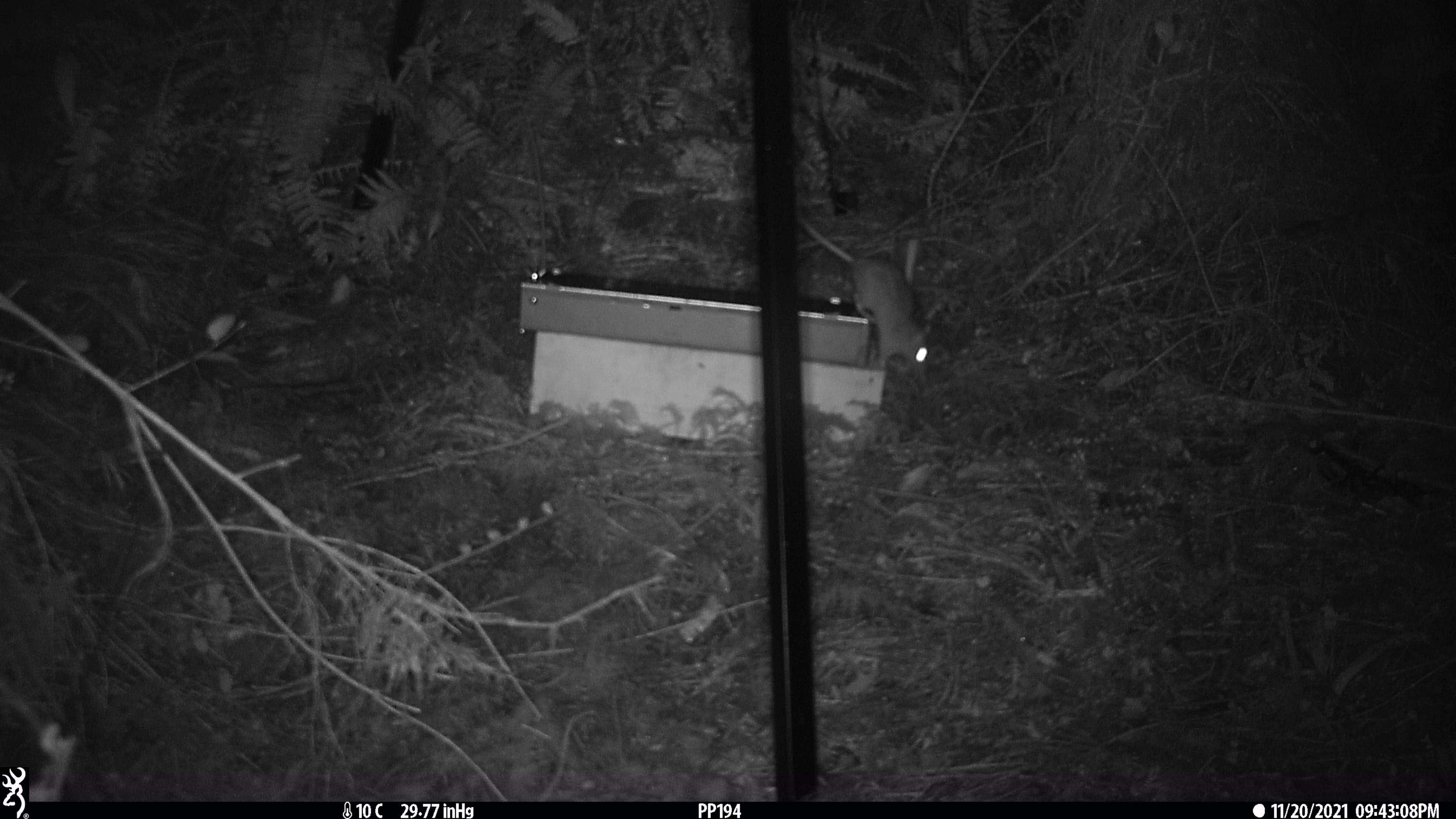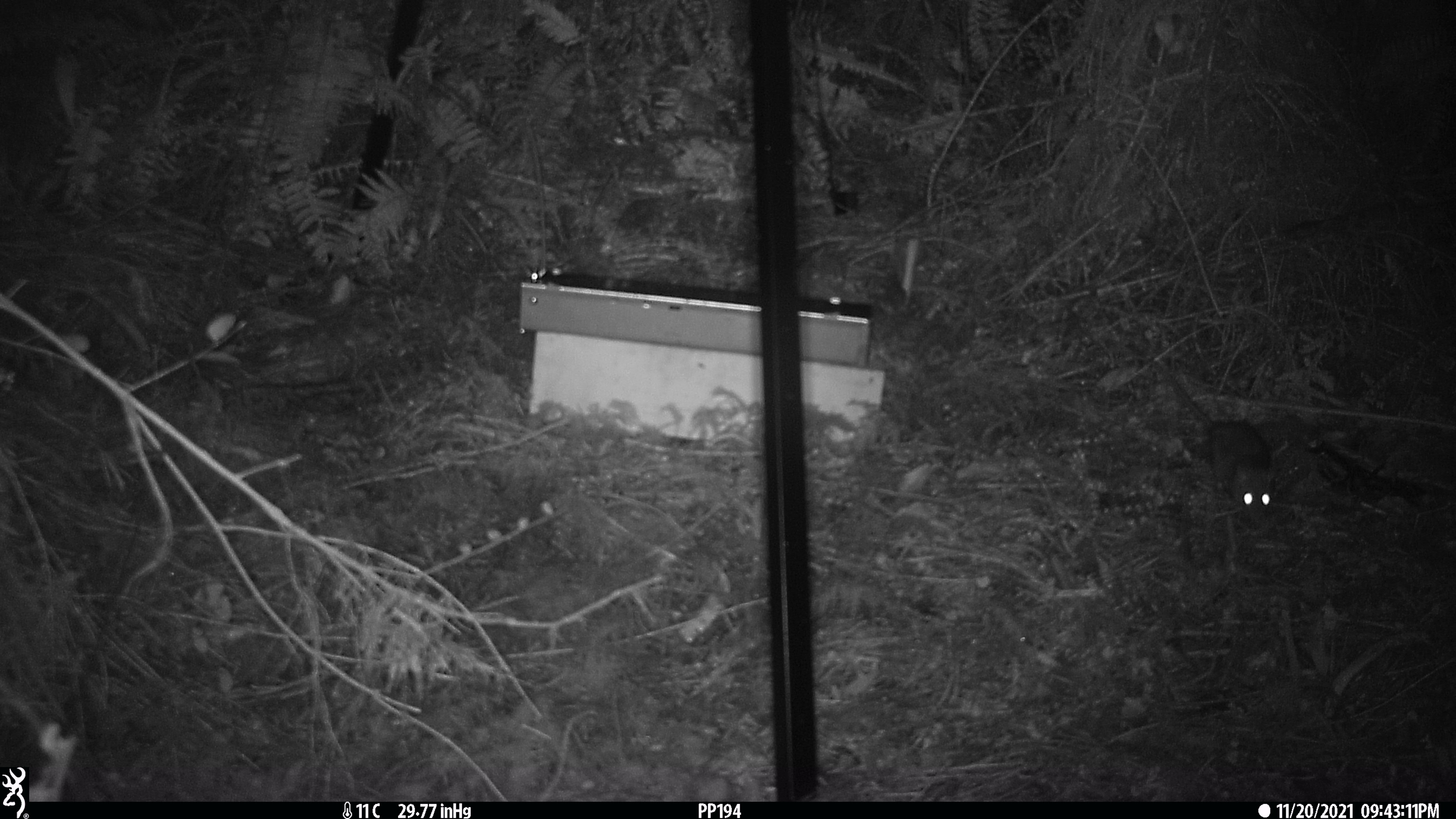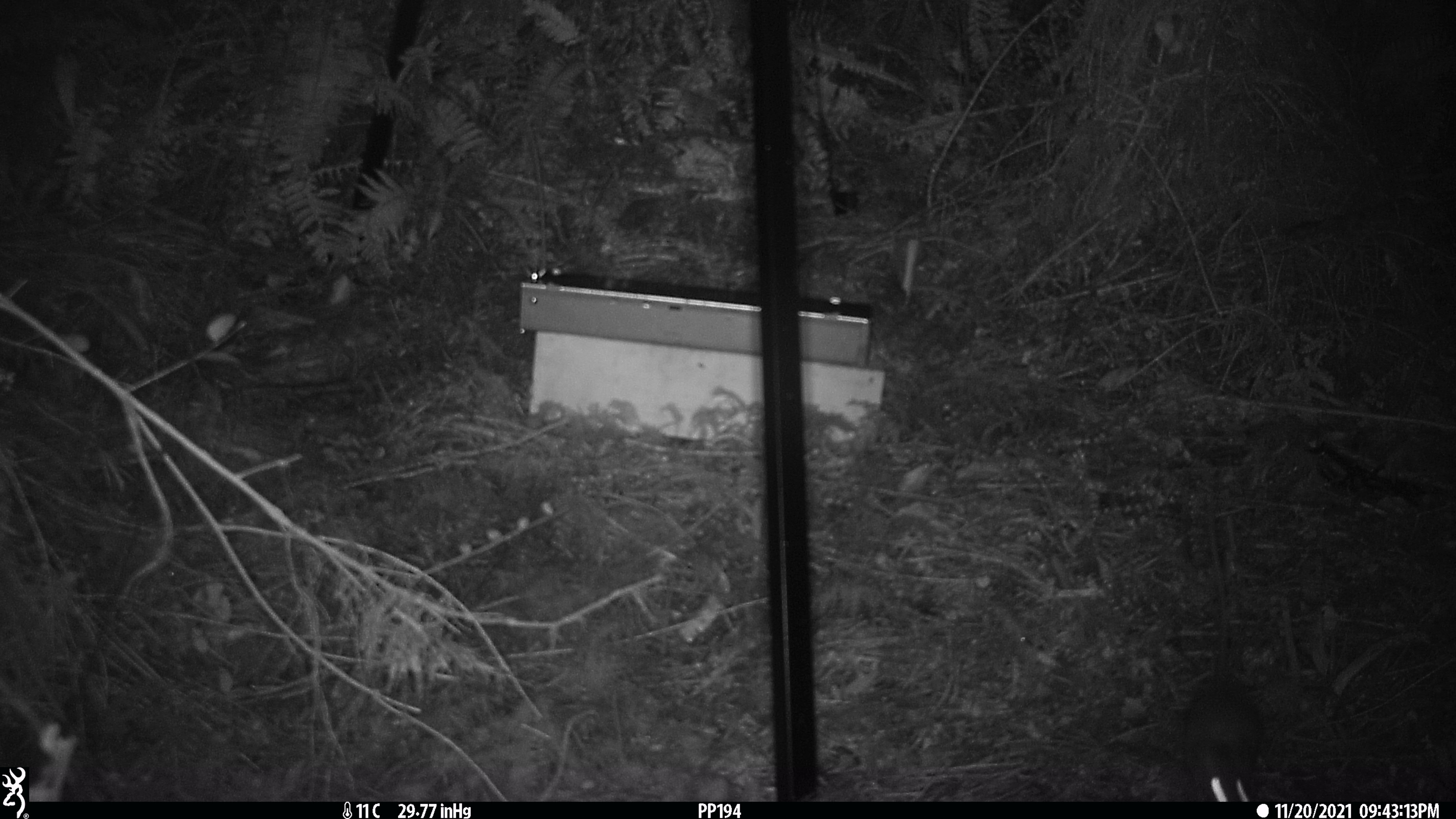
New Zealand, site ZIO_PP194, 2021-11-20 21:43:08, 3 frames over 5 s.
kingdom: Animalia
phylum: Chordata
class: Mammalia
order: Rodentia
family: Muridae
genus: Rattus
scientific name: Rattus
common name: rat